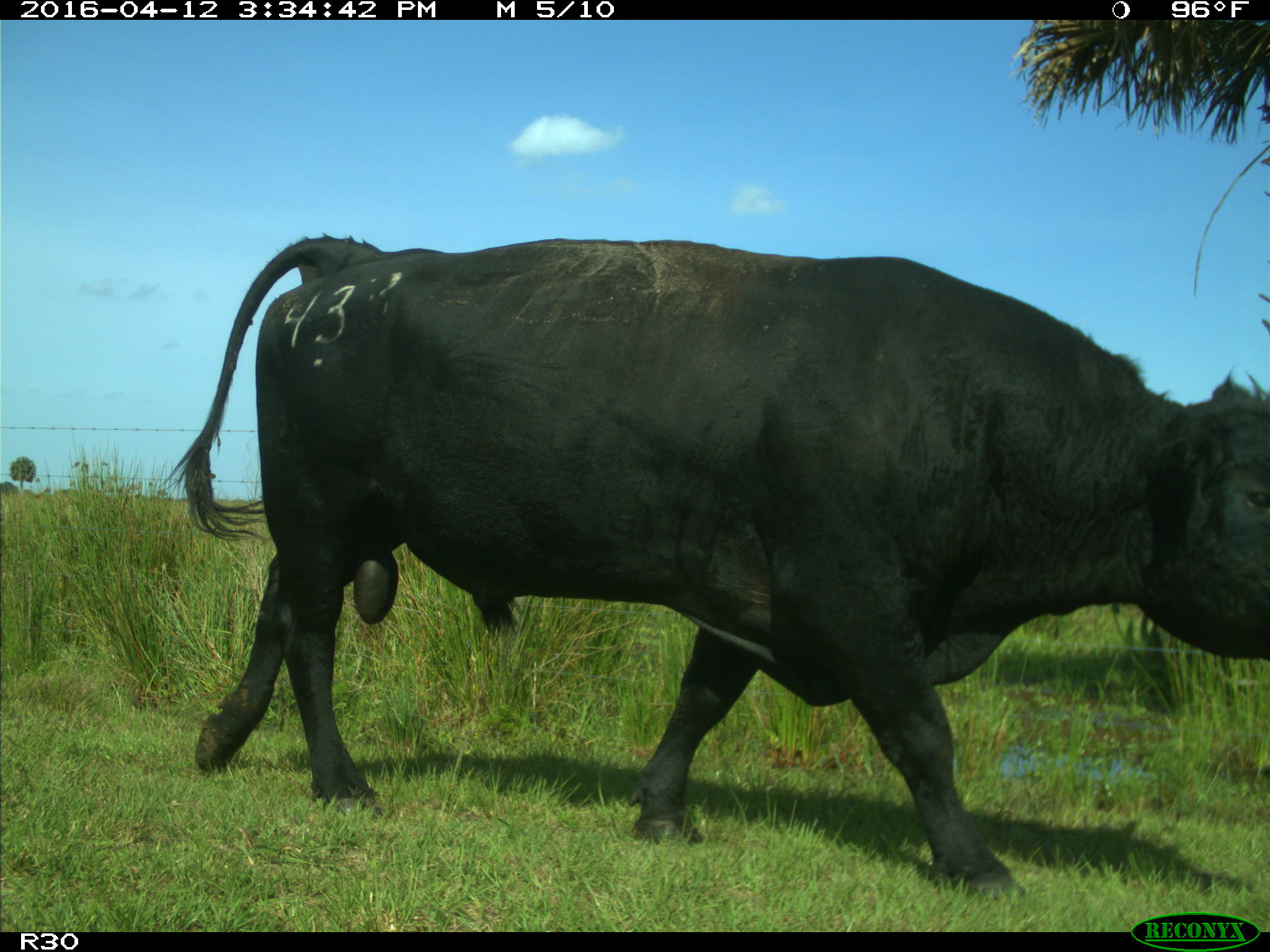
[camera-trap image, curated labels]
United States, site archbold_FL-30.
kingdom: Animalia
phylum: Chordata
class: Mammalia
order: Artiodactyla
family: Bovidae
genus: Bos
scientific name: Bos taurus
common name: domestic cow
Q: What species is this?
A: Bos taurus (domestic cow).